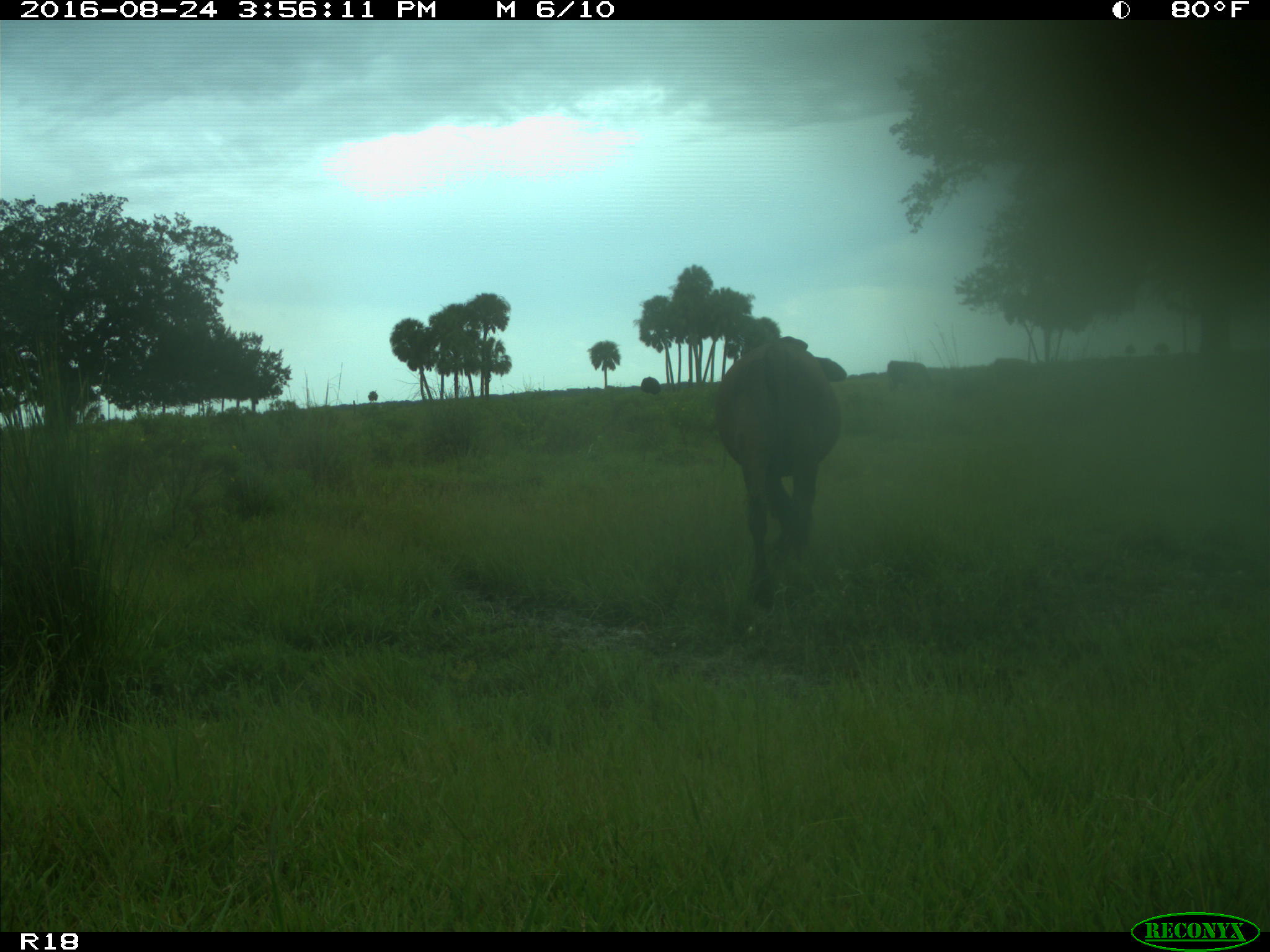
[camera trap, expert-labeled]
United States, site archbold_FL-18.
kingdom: Animalia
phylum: Chordata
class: Mammalia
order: Artiodactyla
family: Bovidae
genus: Bos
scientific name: Bos taurus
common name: domestic cow